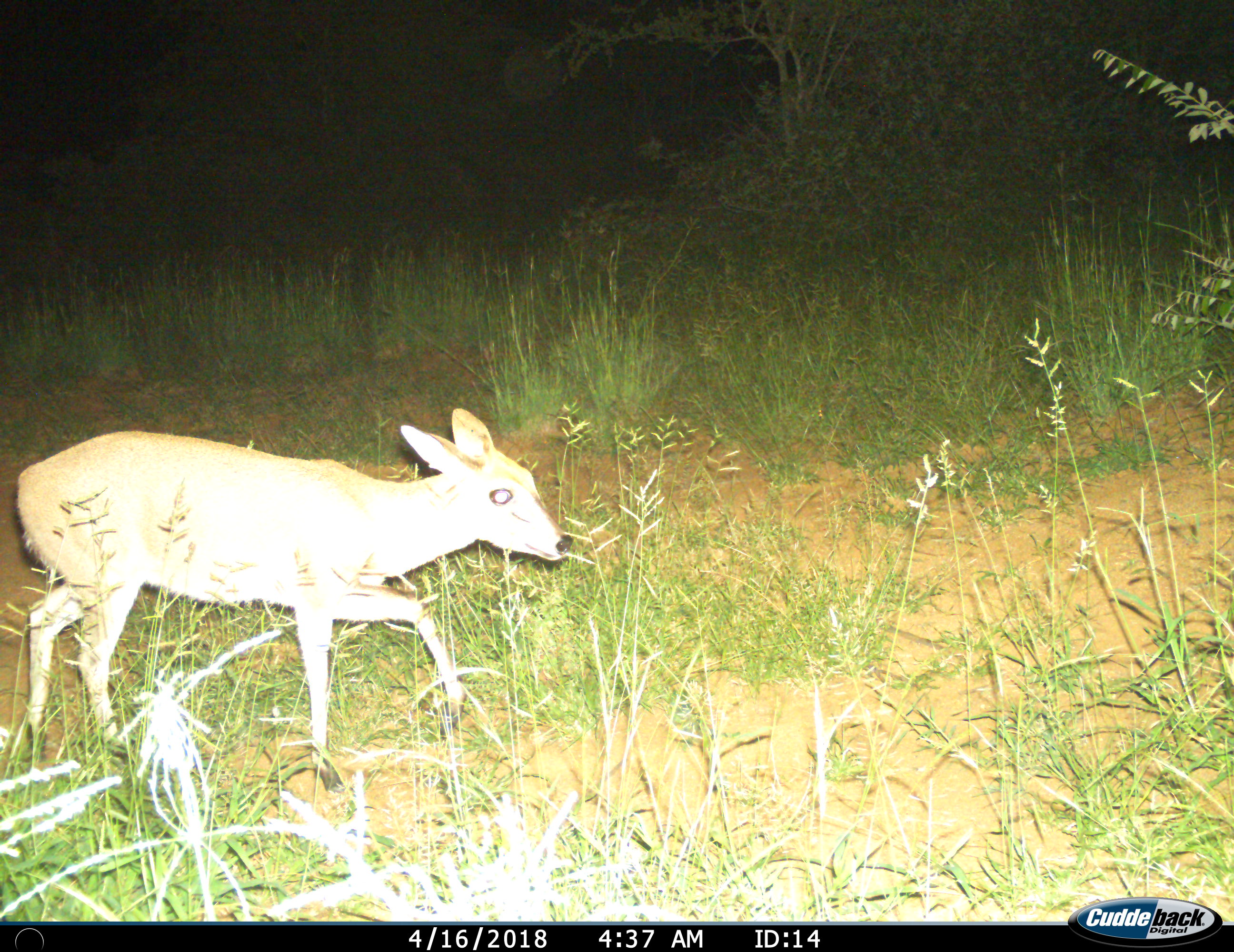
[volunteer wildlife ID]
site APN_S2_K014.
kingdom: Animalia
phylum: Chordata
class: Mammalia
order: Artiodactyla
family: Bovidae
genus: Sylvicapra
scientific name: Sylvicapra grimmia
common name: common duiker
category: duikercommongrey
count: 1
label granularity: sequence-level